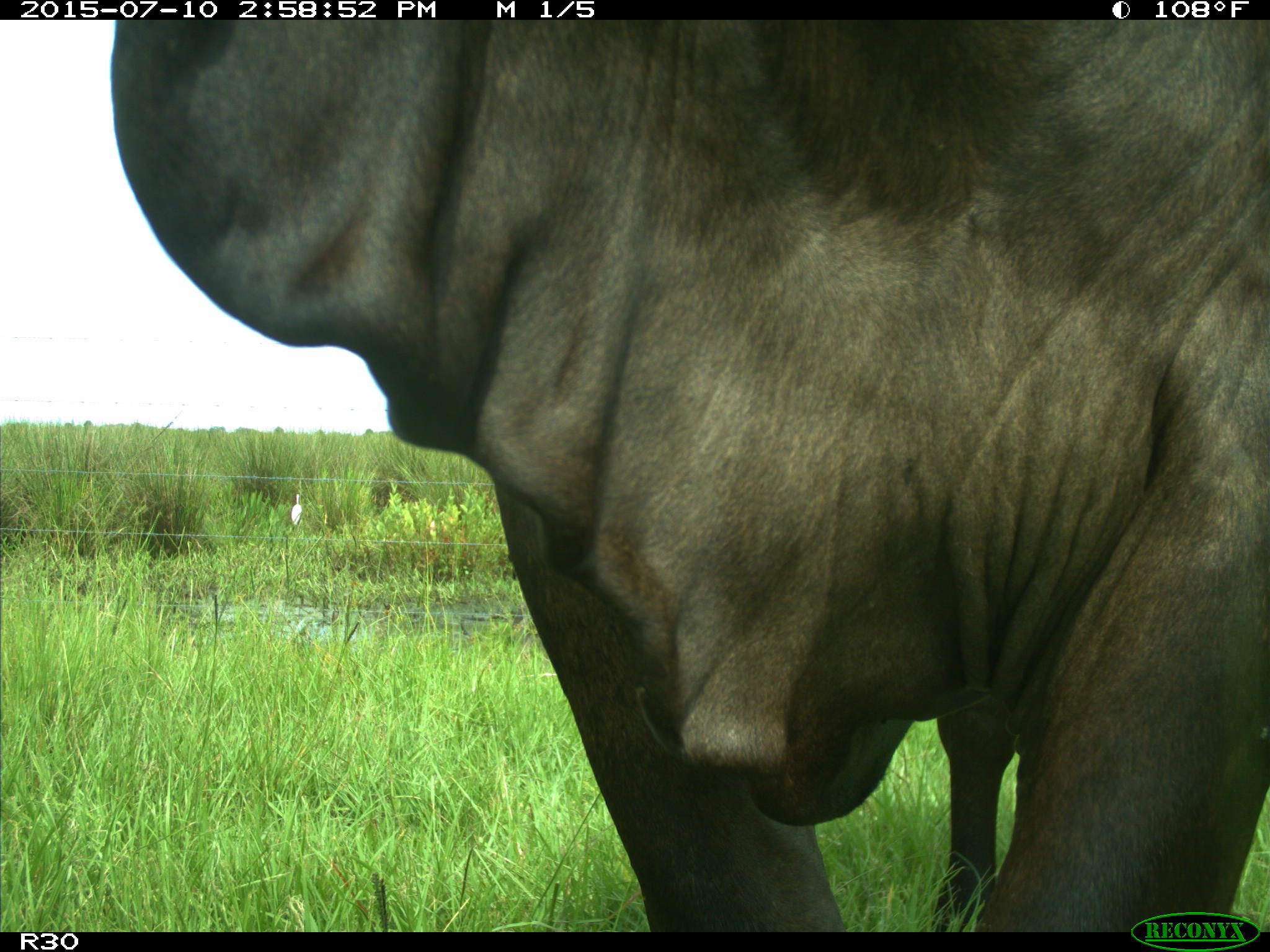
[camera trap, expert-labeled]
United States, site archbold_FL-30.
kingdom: Animalia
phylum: Chordata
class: Mammalia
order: Artiodactyla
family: Bovidae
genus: Bos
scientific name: Bos taurus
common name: domestic cow